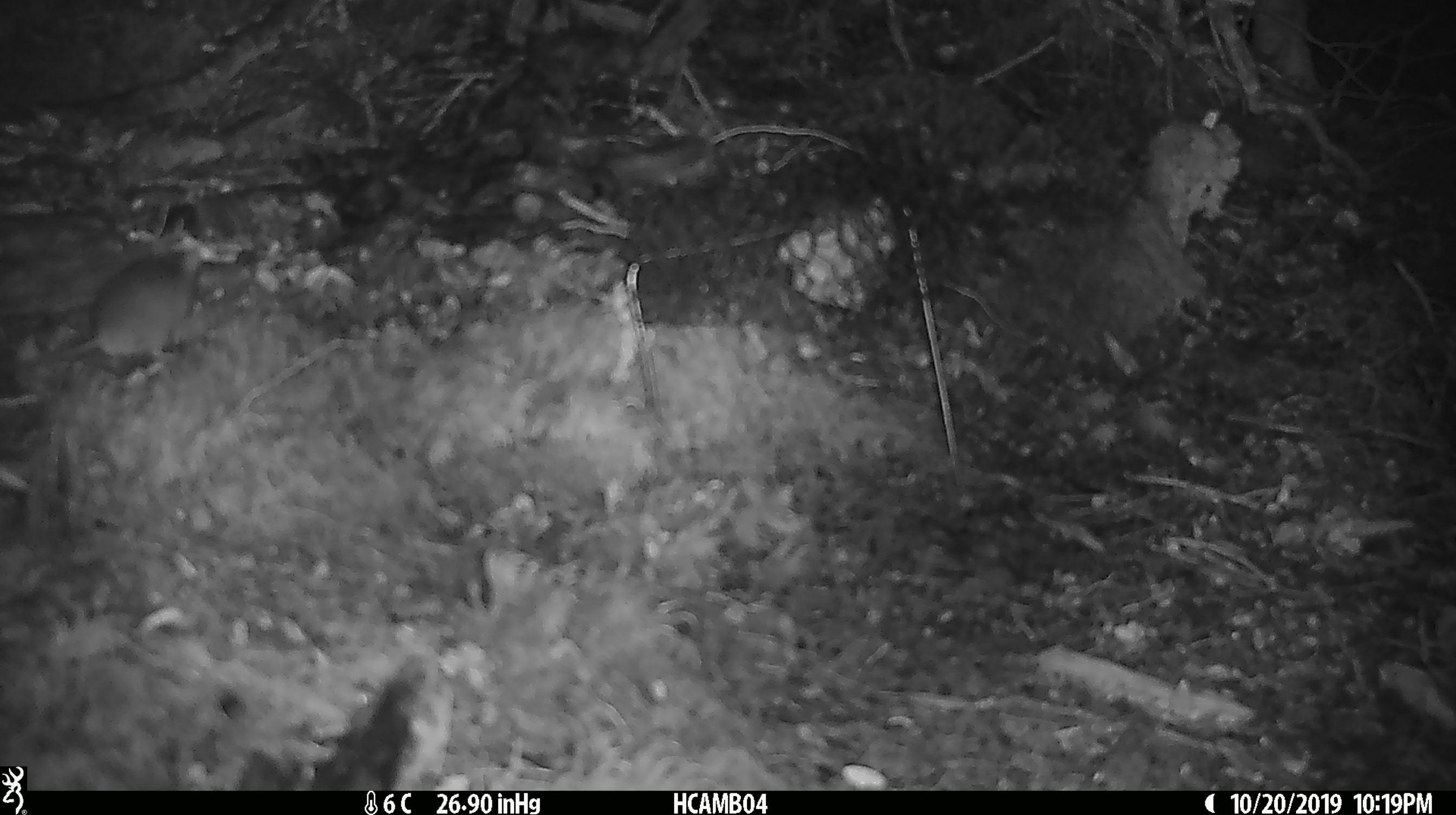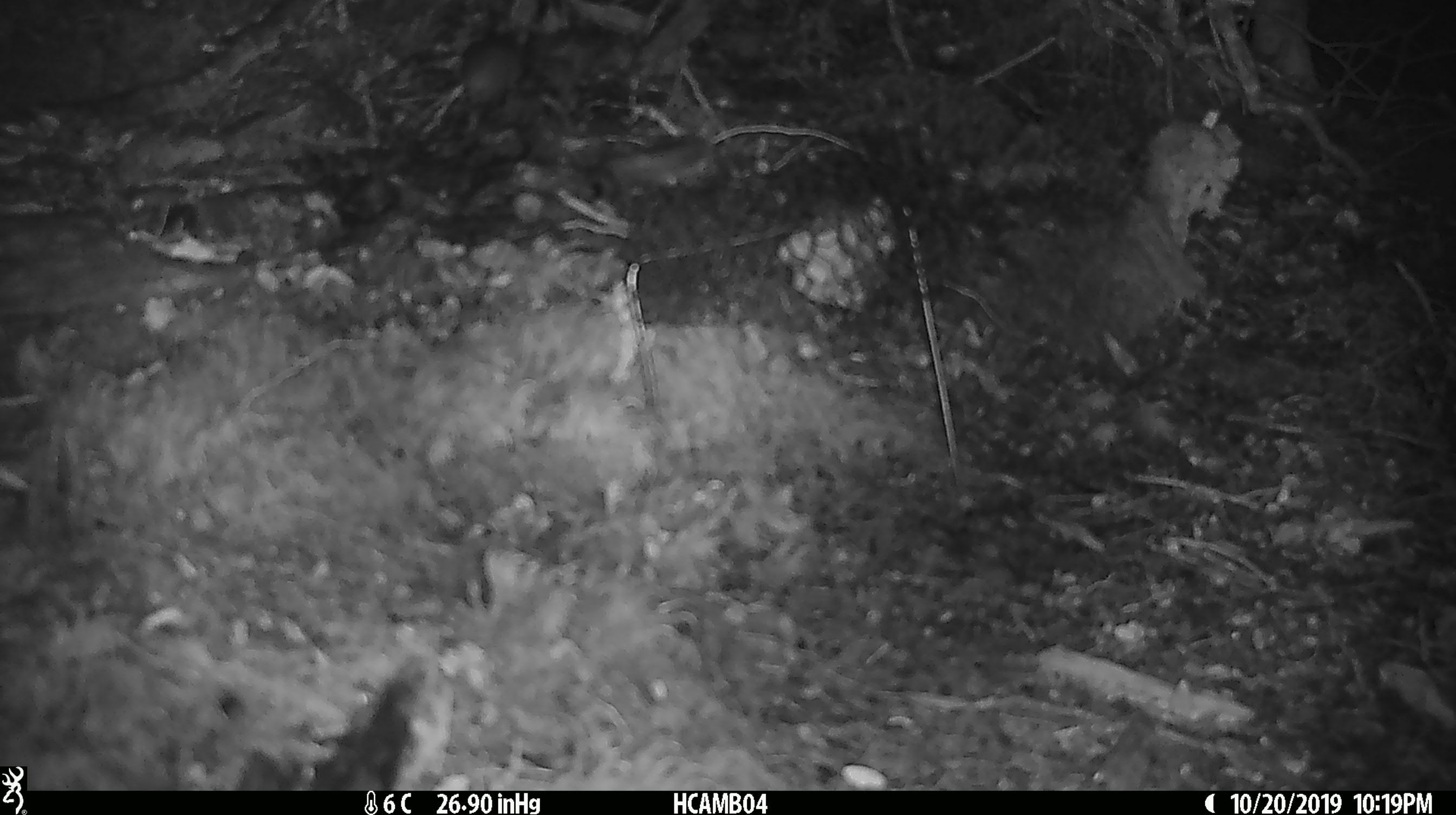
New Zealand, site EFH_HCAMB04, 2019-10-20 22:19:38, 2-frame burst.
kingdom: Animalia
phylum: Chordata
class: Mammalia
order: Rodentia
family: Muridae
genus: Mus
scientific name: Mus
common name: mouse